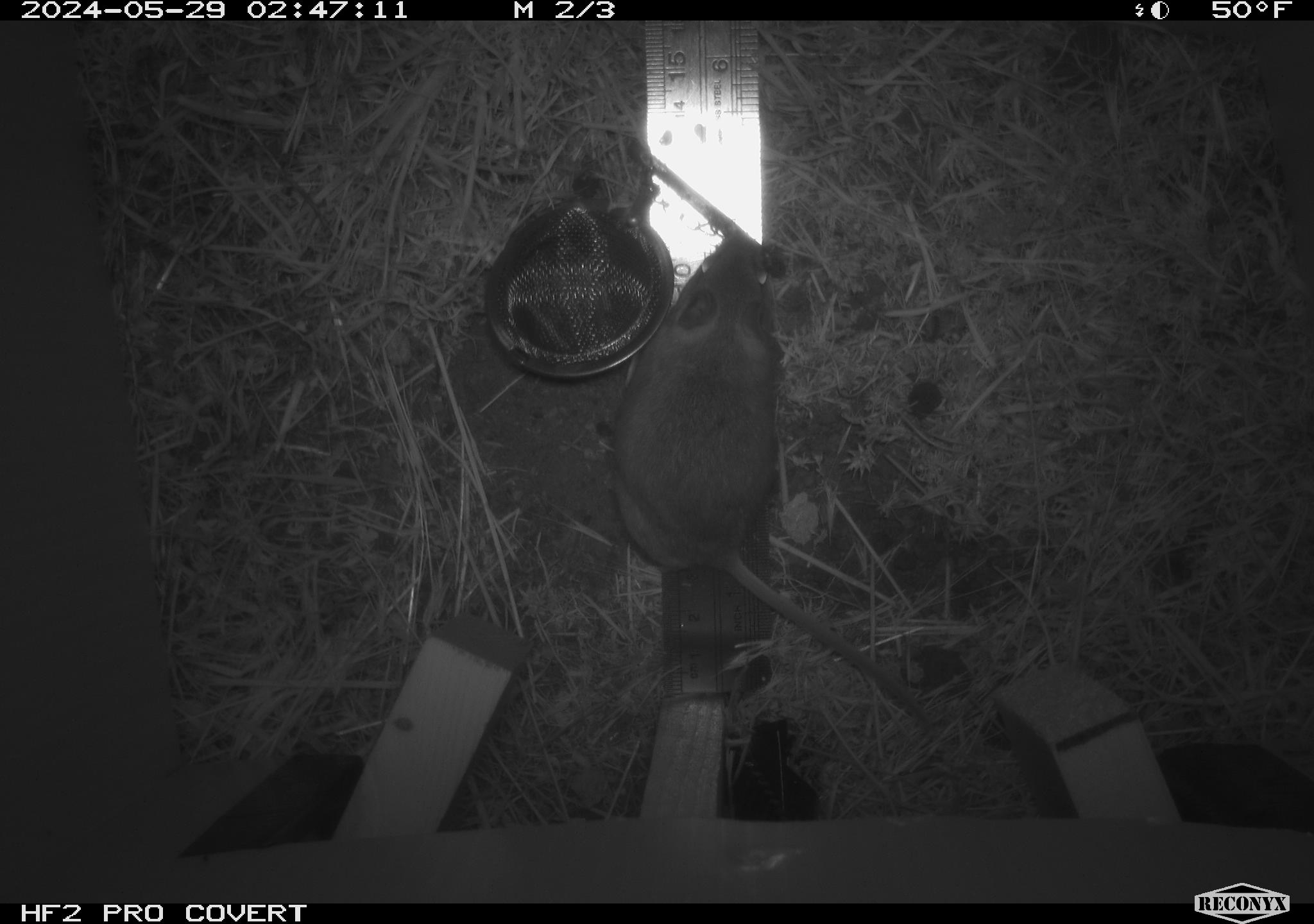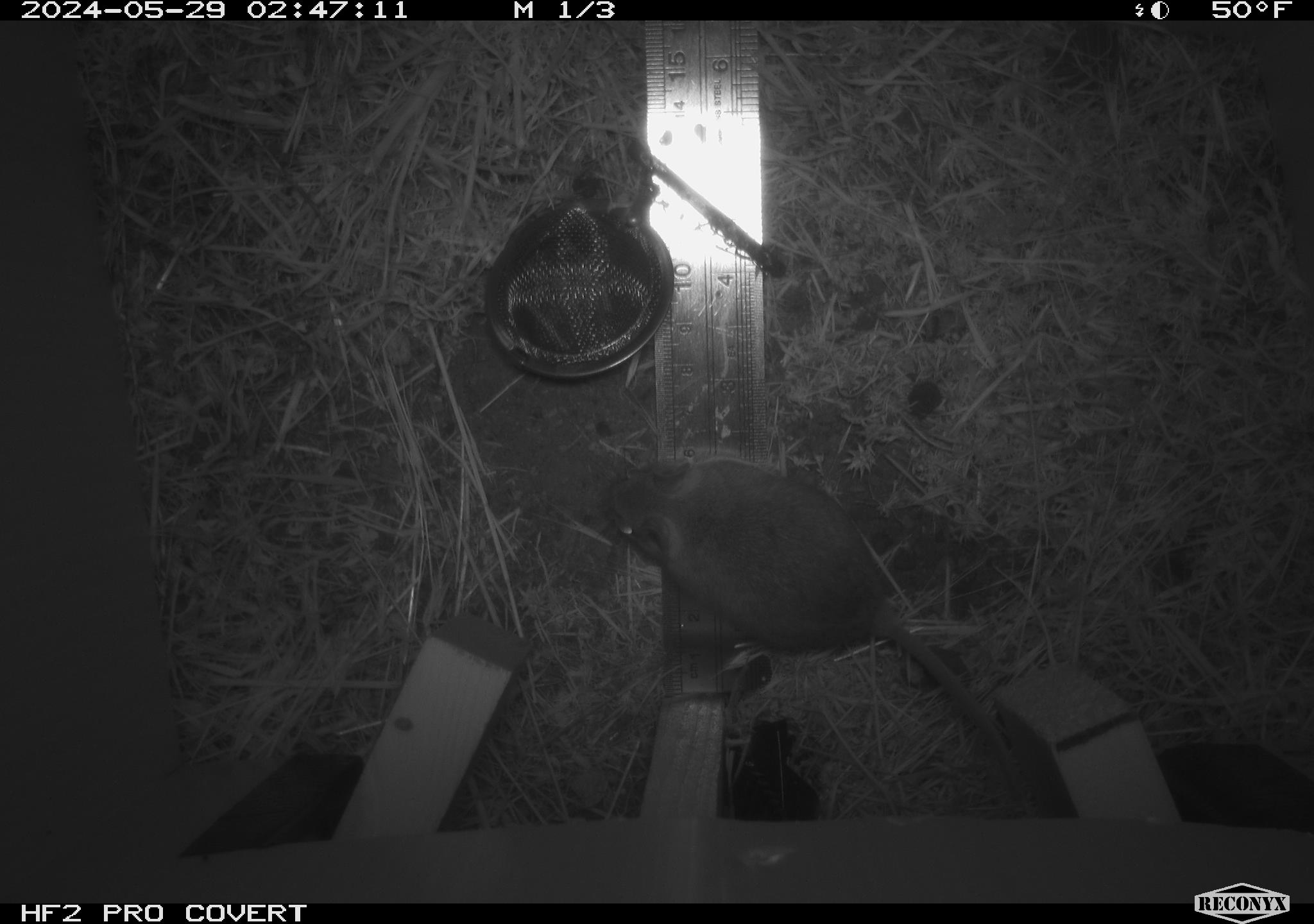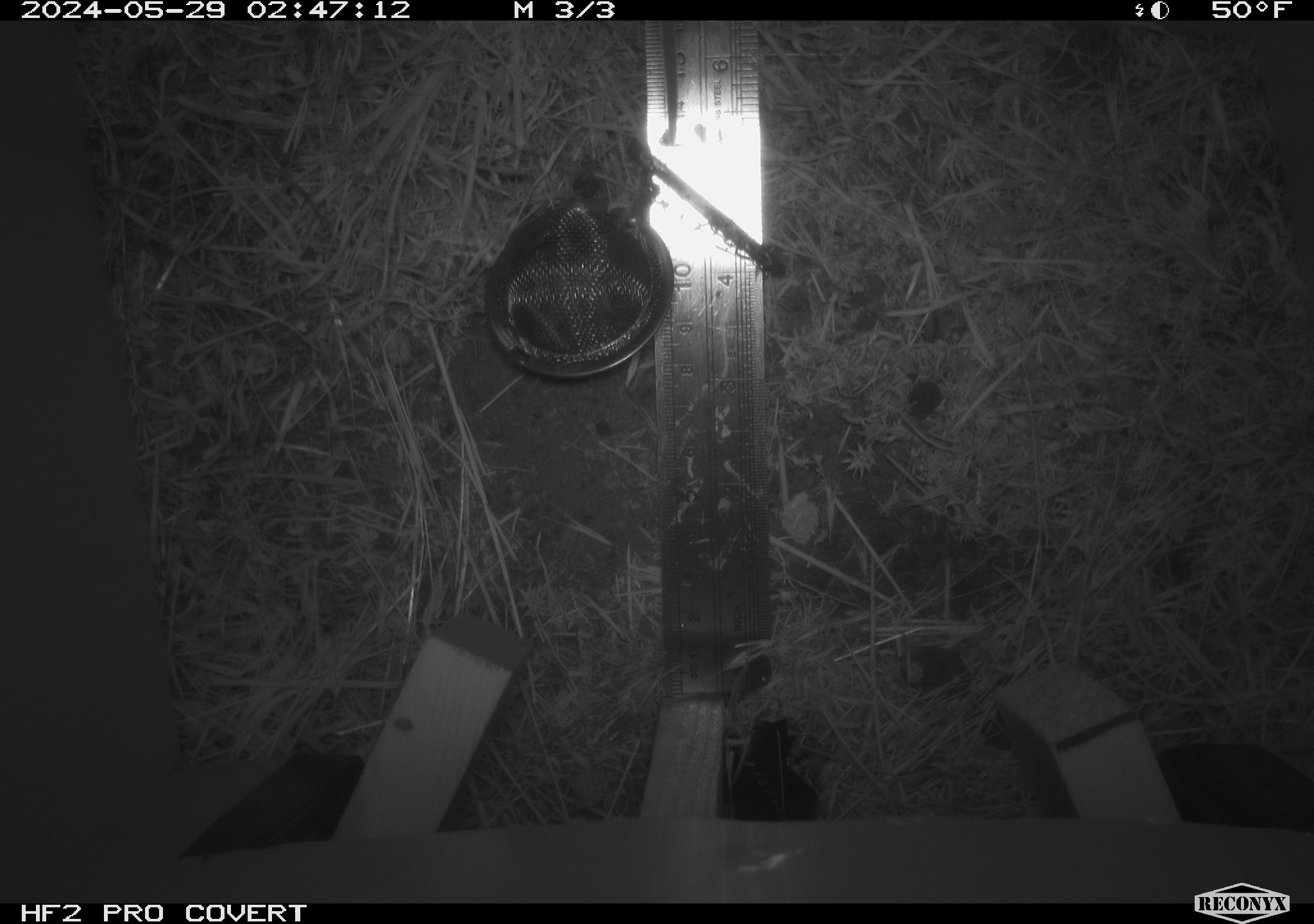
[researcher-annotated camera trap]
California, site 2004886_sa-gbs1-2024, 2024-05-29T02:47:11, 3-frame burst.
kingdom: Animalia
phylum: Chordata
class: Mammalia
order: Rodentia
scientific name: Rodentia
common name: mouse species